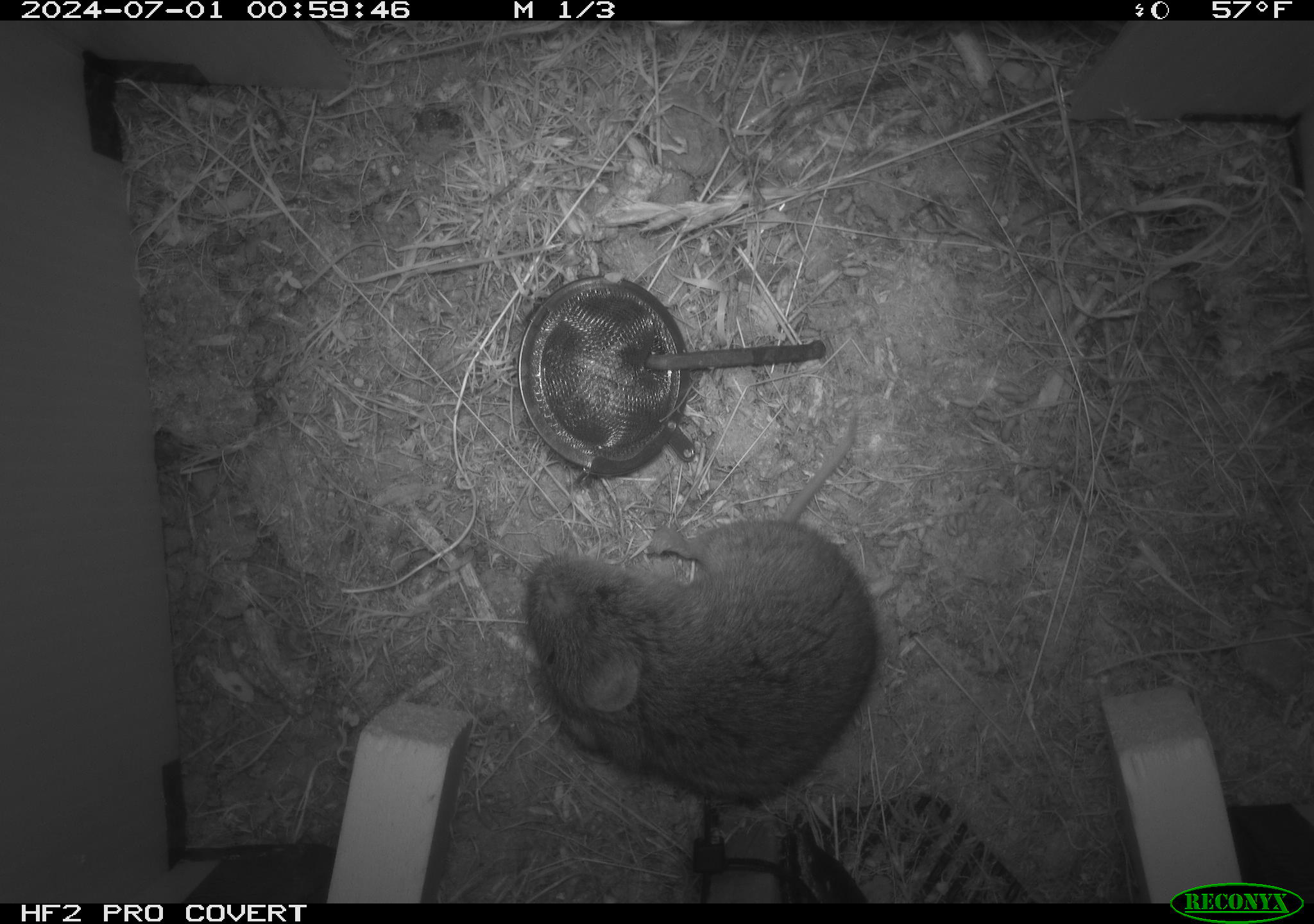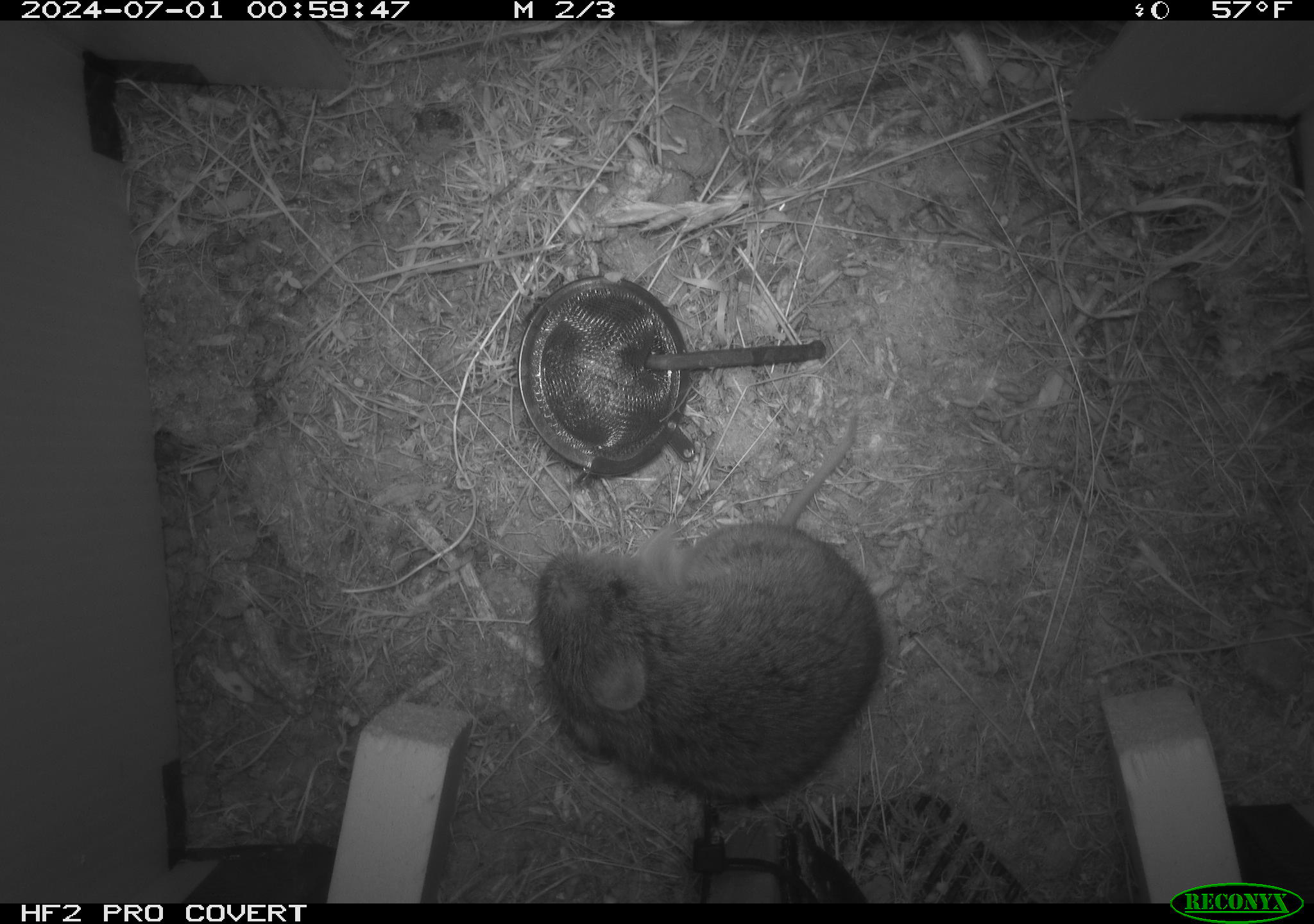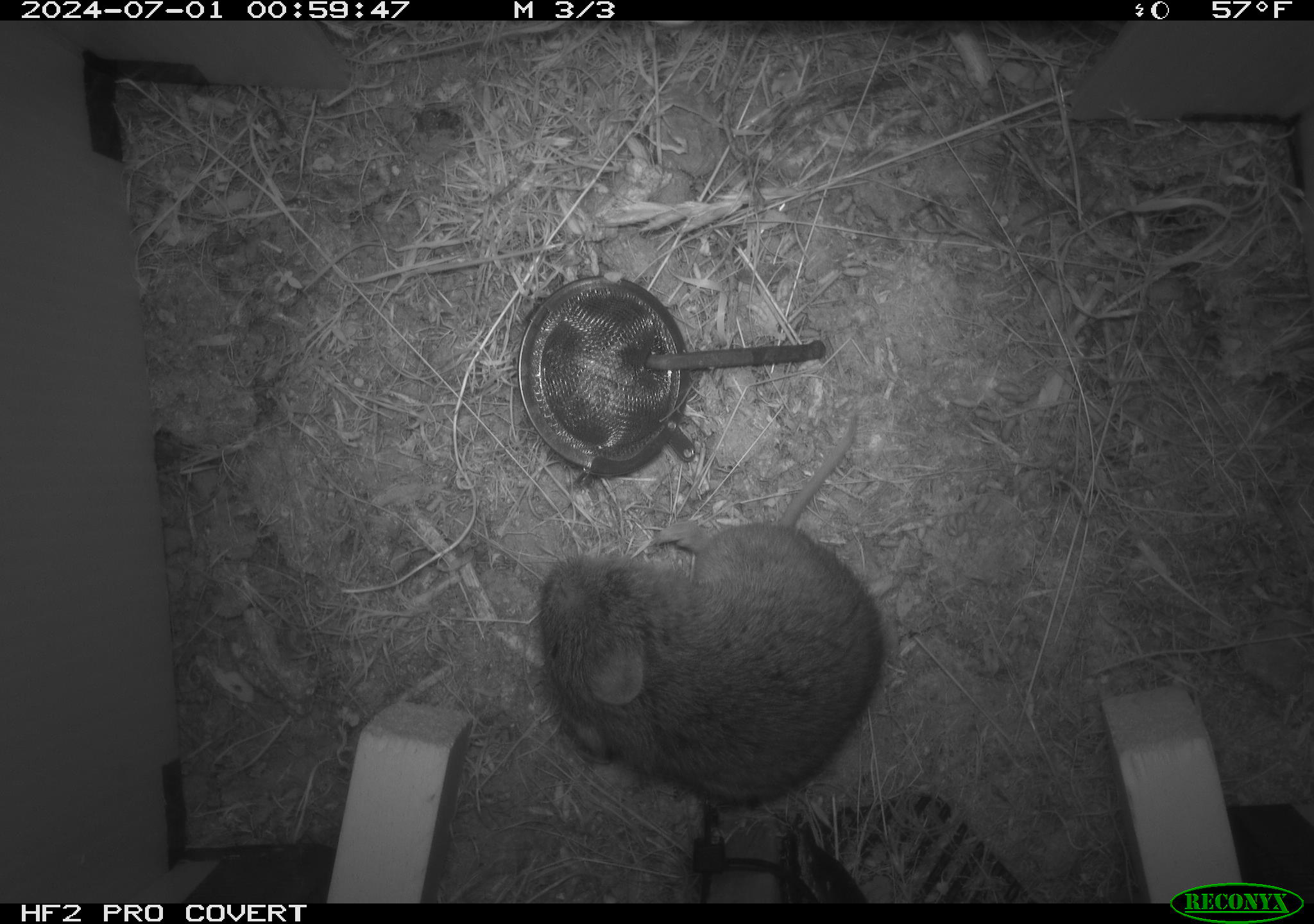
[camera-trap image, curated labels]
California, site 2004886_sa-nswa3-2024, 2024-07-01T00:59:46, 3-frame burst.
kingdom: Animalia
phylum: Chordata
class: Mammalia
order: Rodentia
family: Cricetidae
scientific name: Arvicolinae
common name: voles, lemmings, and muskrats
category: arvicolinae subfamily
Arvicolinae subfamily (voles, lemmings, and muskrats) (Arvicolinae).